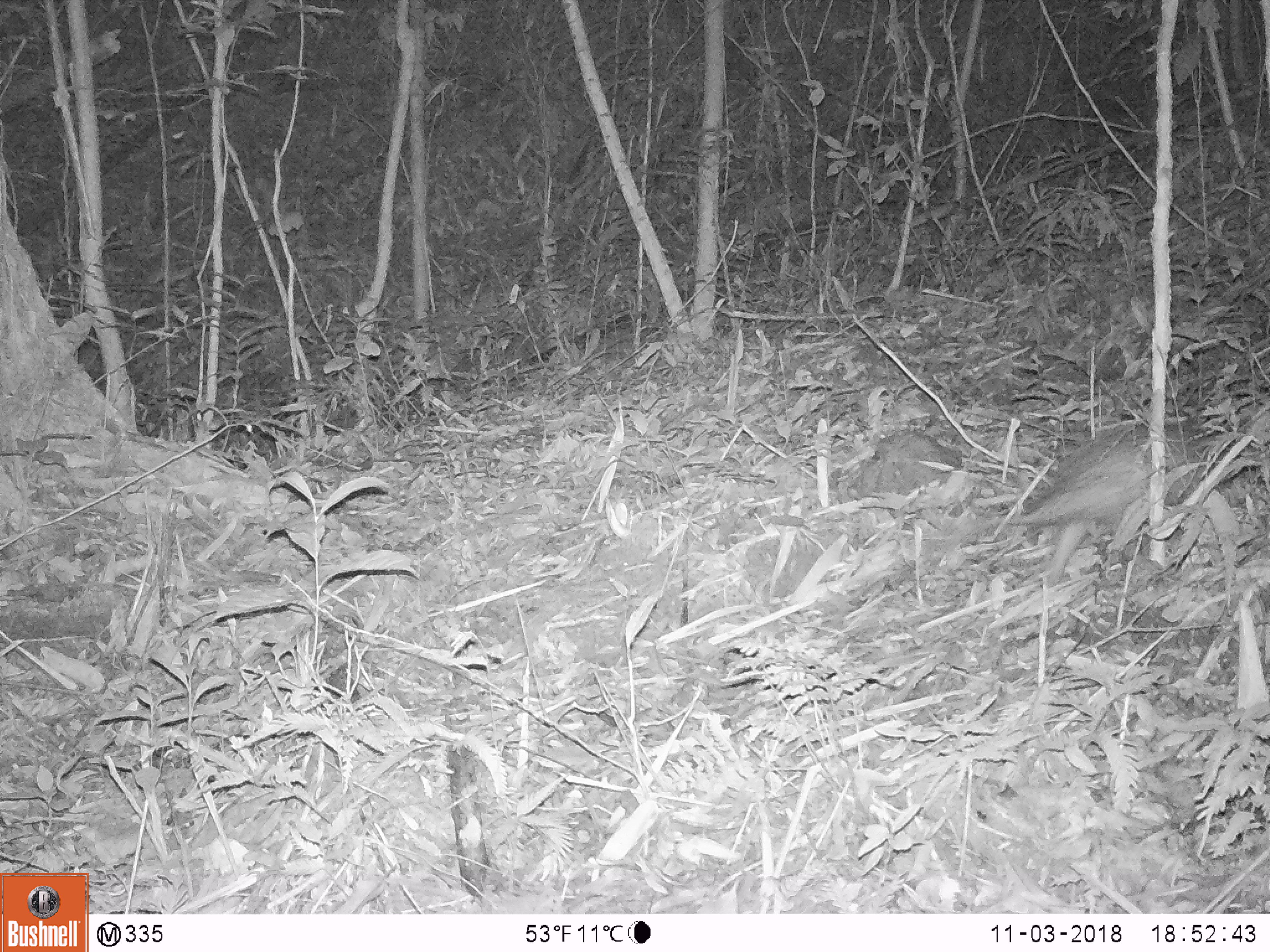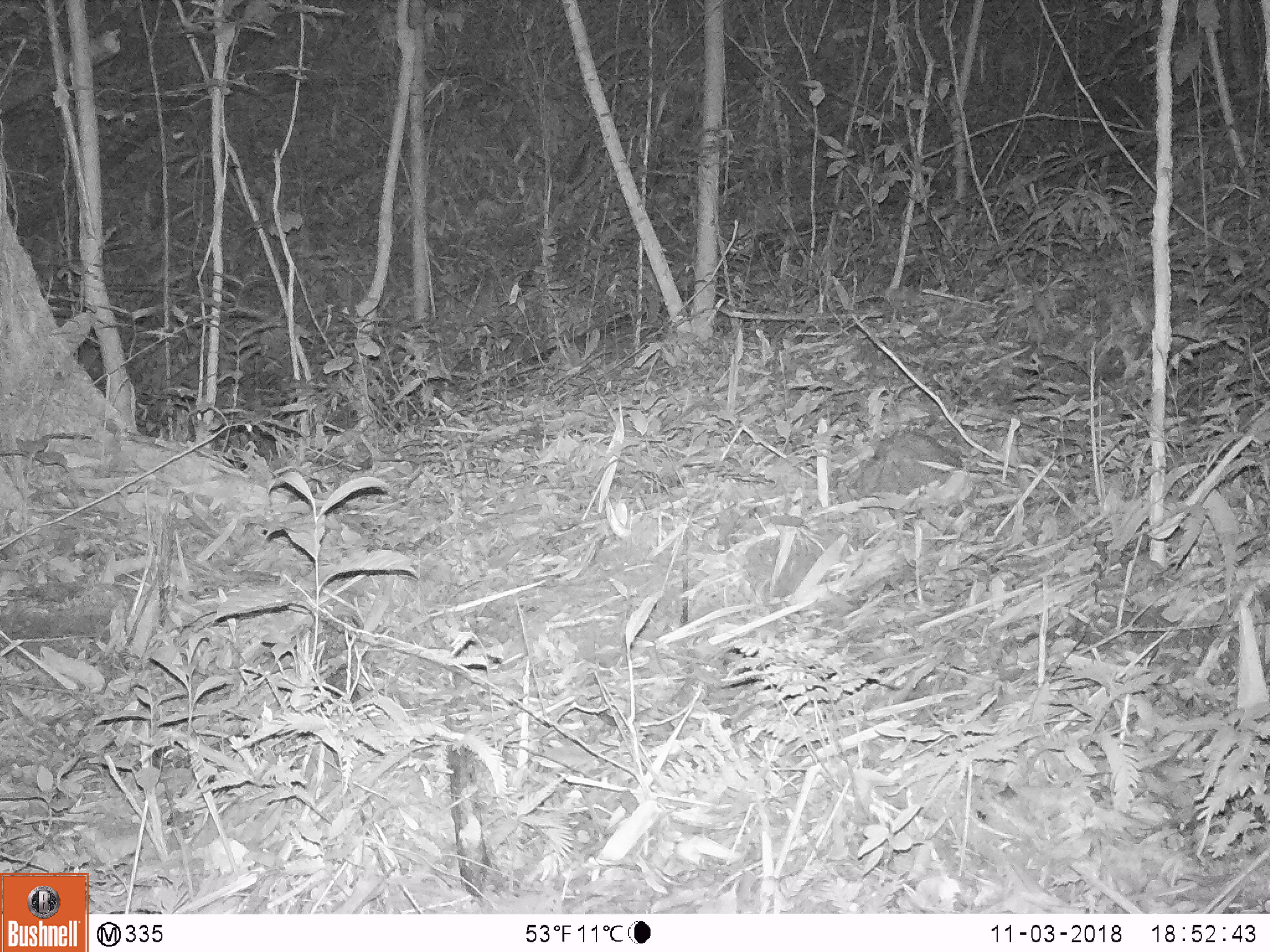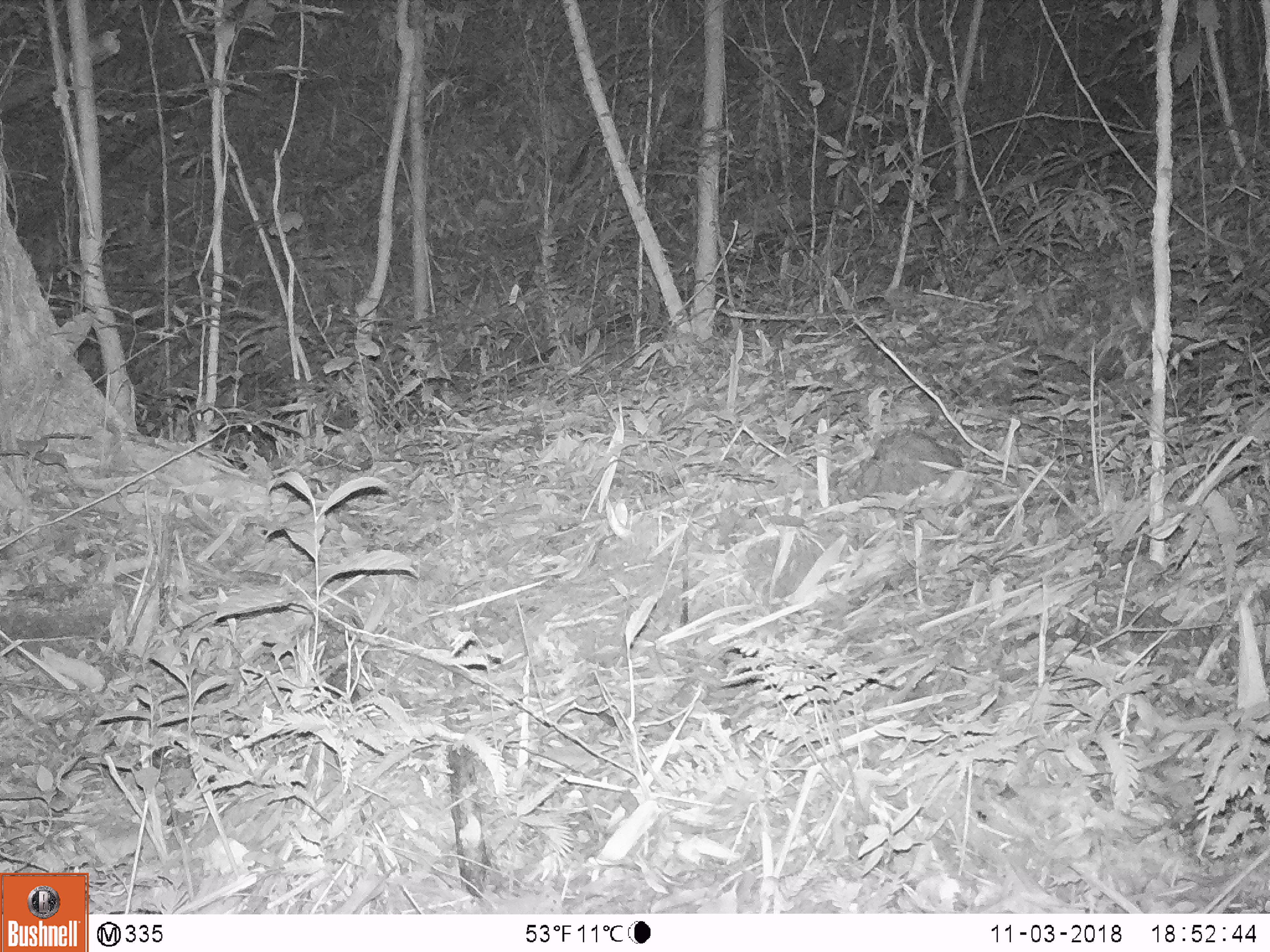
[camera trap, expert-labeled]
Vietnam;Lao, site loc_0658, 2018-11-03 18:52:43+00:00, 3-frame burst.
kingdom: Animalia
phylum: Chordata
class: Mammalia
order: Rodentia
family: Hystricidae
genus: Atherurus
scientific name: Atherurus macrourus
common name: asiatic brush-tailed porcupine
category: asiatic brush tailed porcupine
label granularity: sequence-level